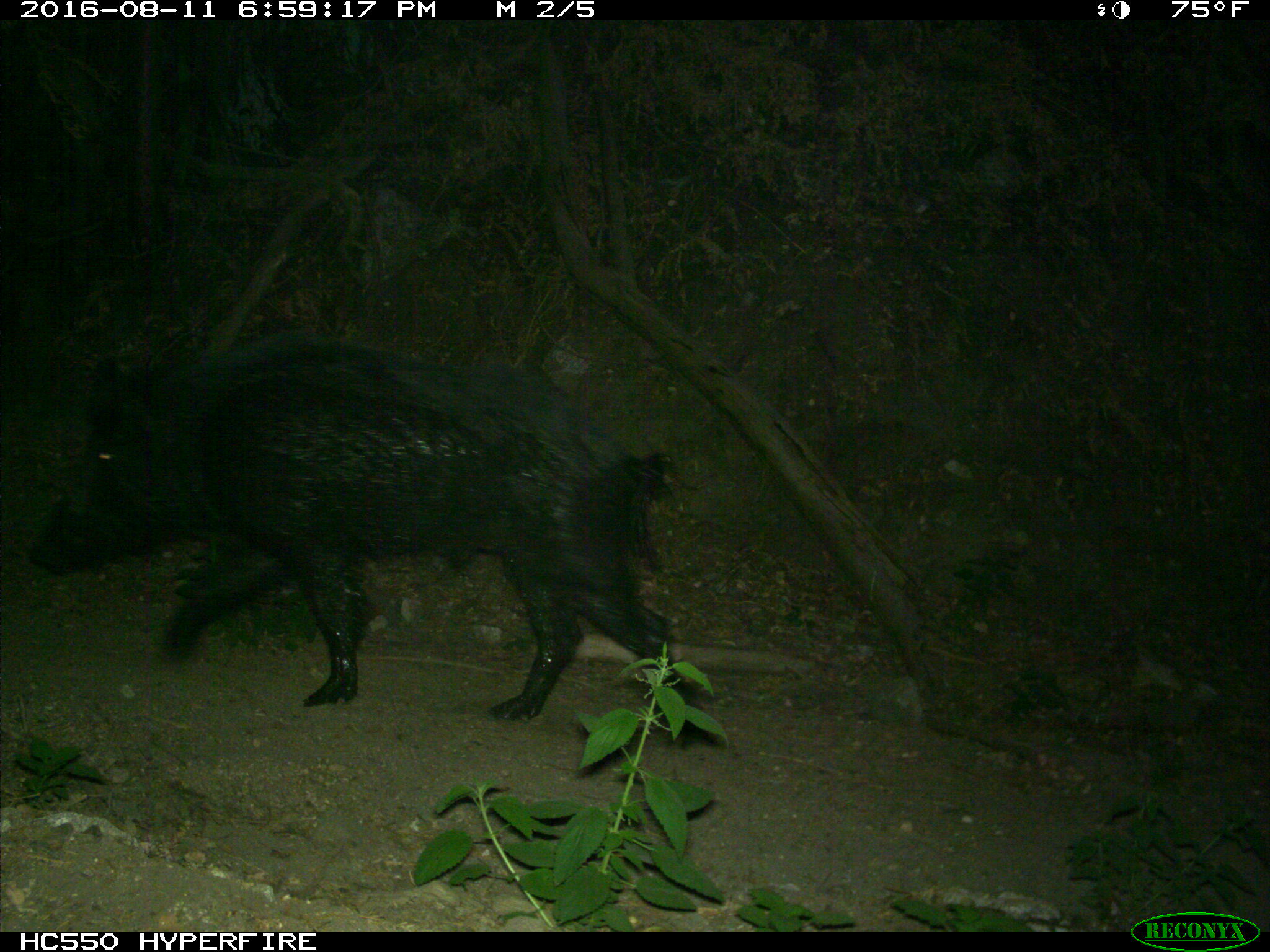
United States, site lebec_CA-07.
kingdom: Animalia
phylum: Chordata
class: Mammalia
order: Artiodactyla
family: Suidae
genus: Sus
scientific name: Sus scrofa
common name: wild boar